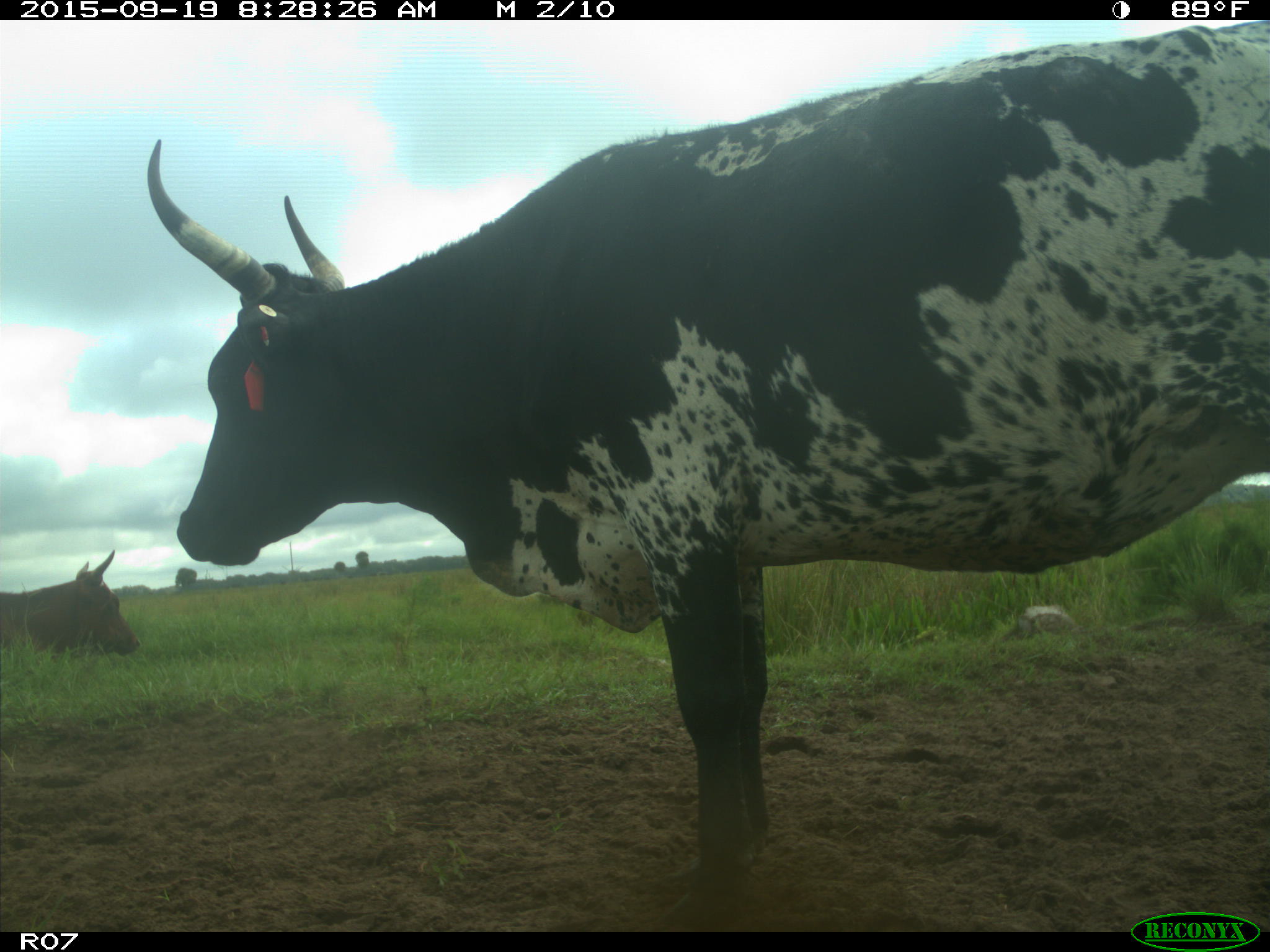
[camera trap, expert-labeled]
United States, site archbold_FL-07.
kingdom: Animalia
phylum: Chordata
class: Mammalia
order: Artiodactyla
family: Bovidae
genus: Bos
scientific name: Bos taurus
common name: domestic cow